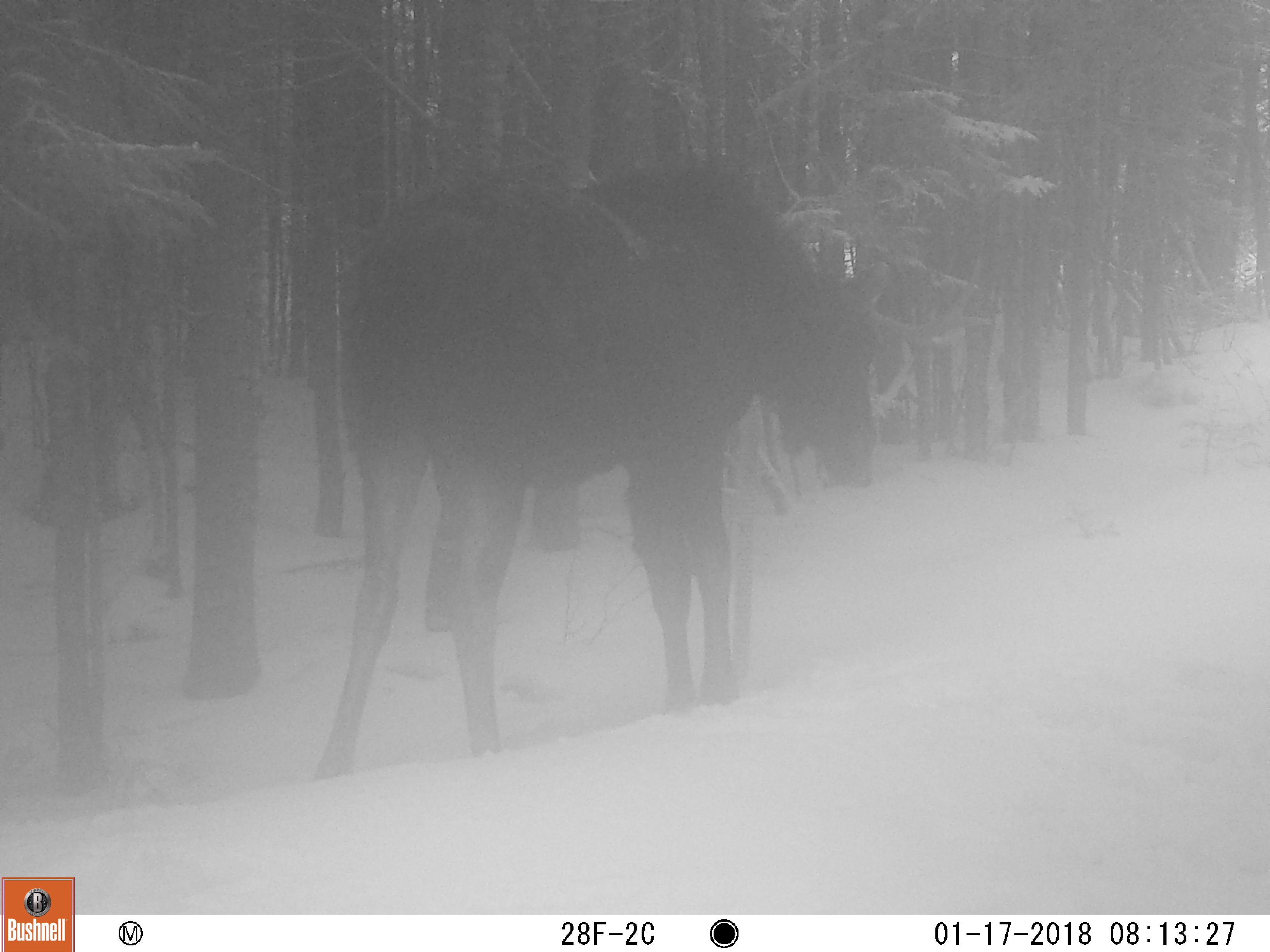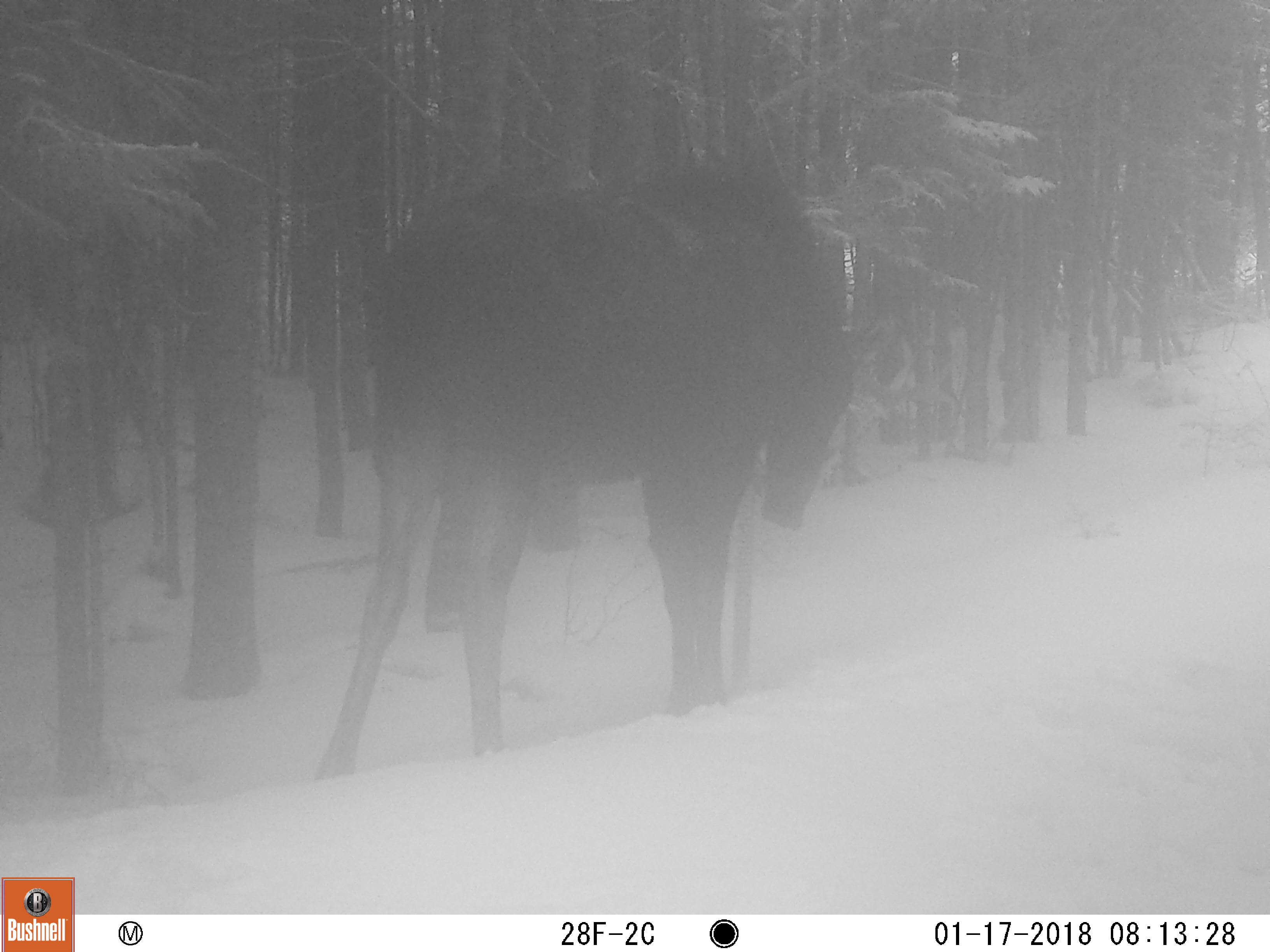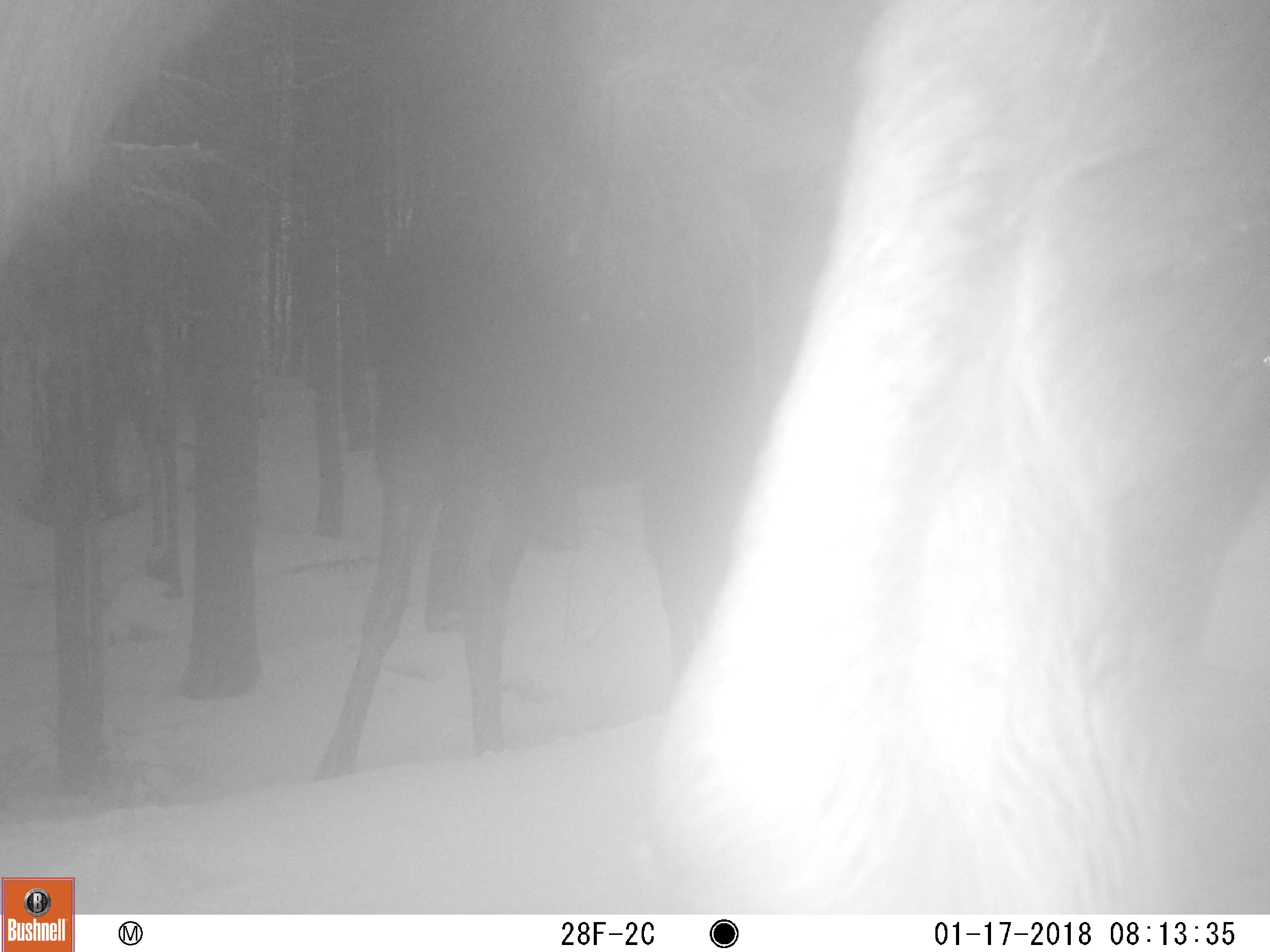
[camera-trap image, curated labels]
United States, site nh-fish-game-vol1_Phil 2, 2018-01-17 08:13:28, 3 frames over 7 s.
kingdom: Animalia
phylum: Chordata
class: Mammalia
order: Artiodactyla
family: Cervidae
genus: Alces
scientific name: Alces alces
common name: moose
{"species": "moose (Alces alces)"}